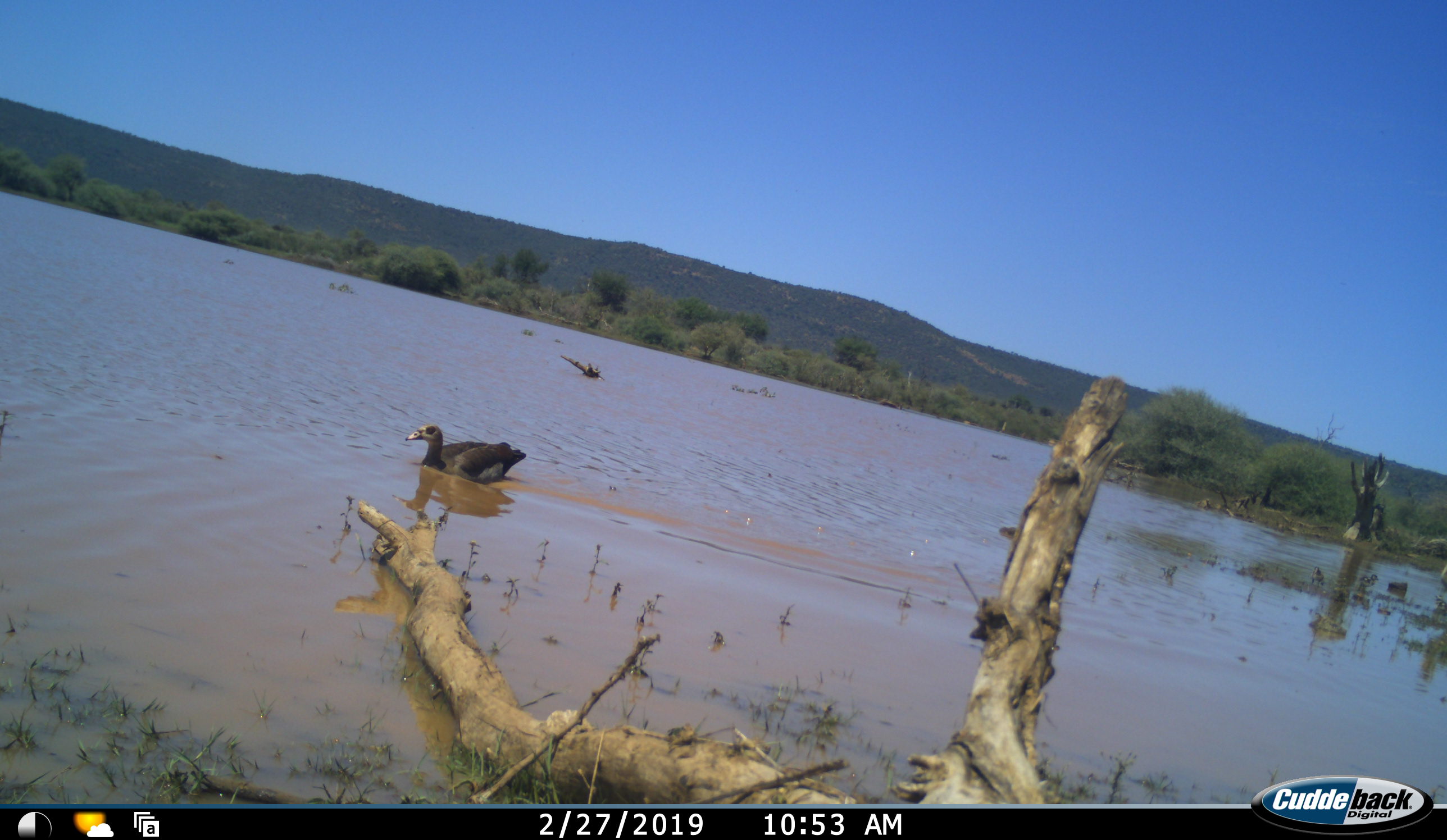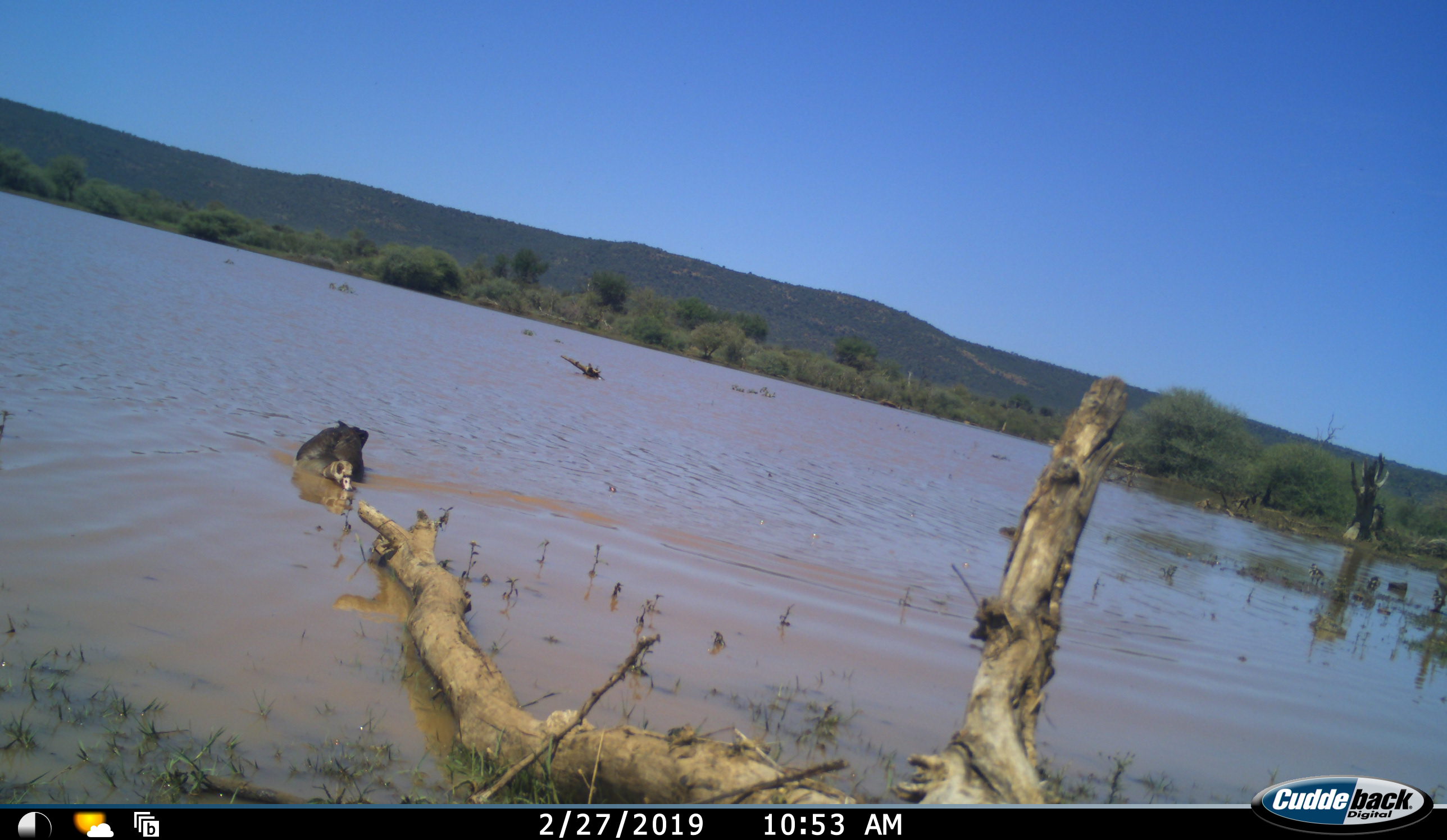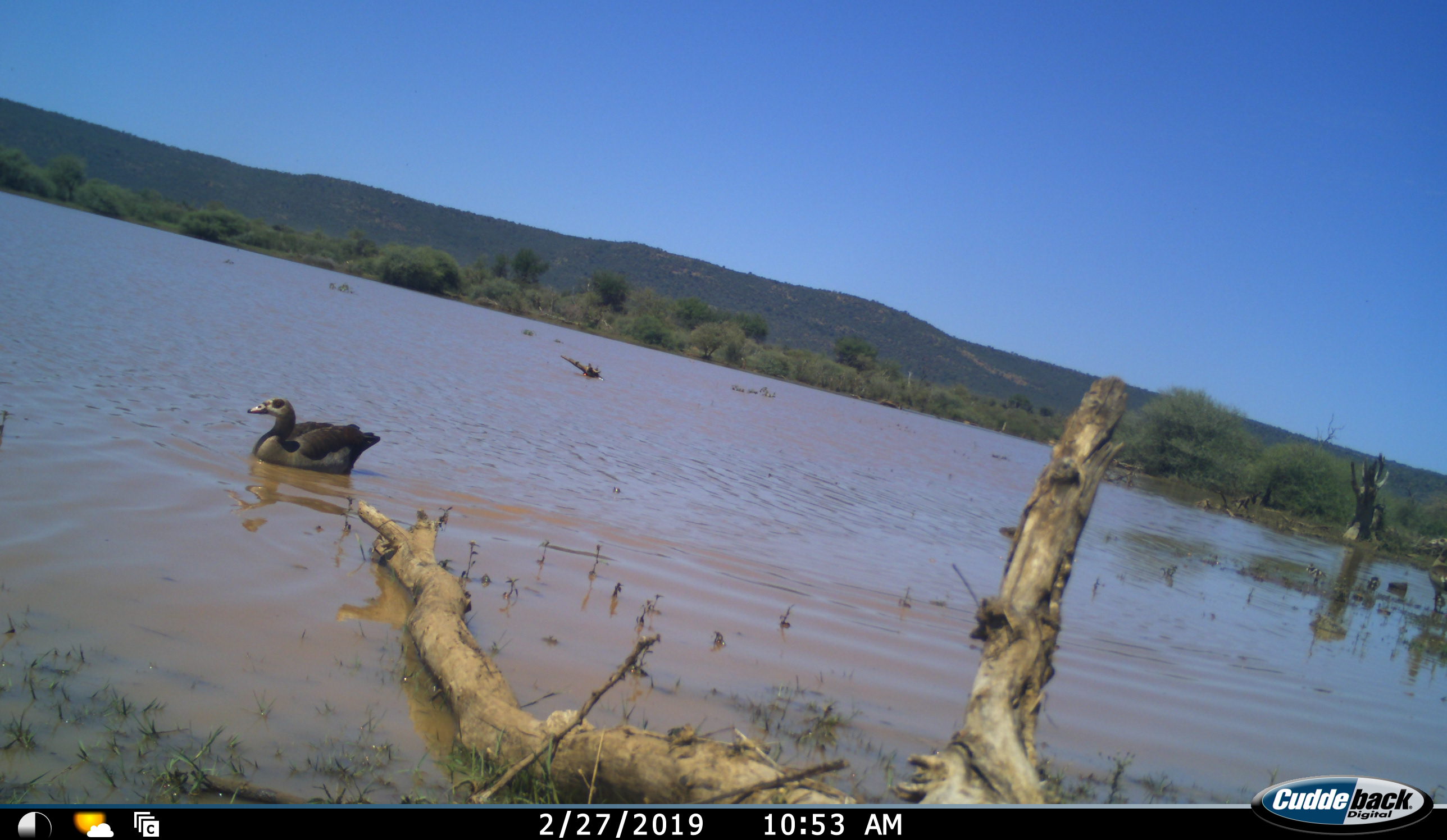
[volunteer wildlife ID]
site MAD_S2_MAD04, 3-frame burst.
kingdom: Animalia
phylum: Chordata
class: Aves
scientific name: Aves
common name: bird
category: birdother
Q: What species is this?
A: Birdother (bird) (Aves).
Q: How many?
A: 1.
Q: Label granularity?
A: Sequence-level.